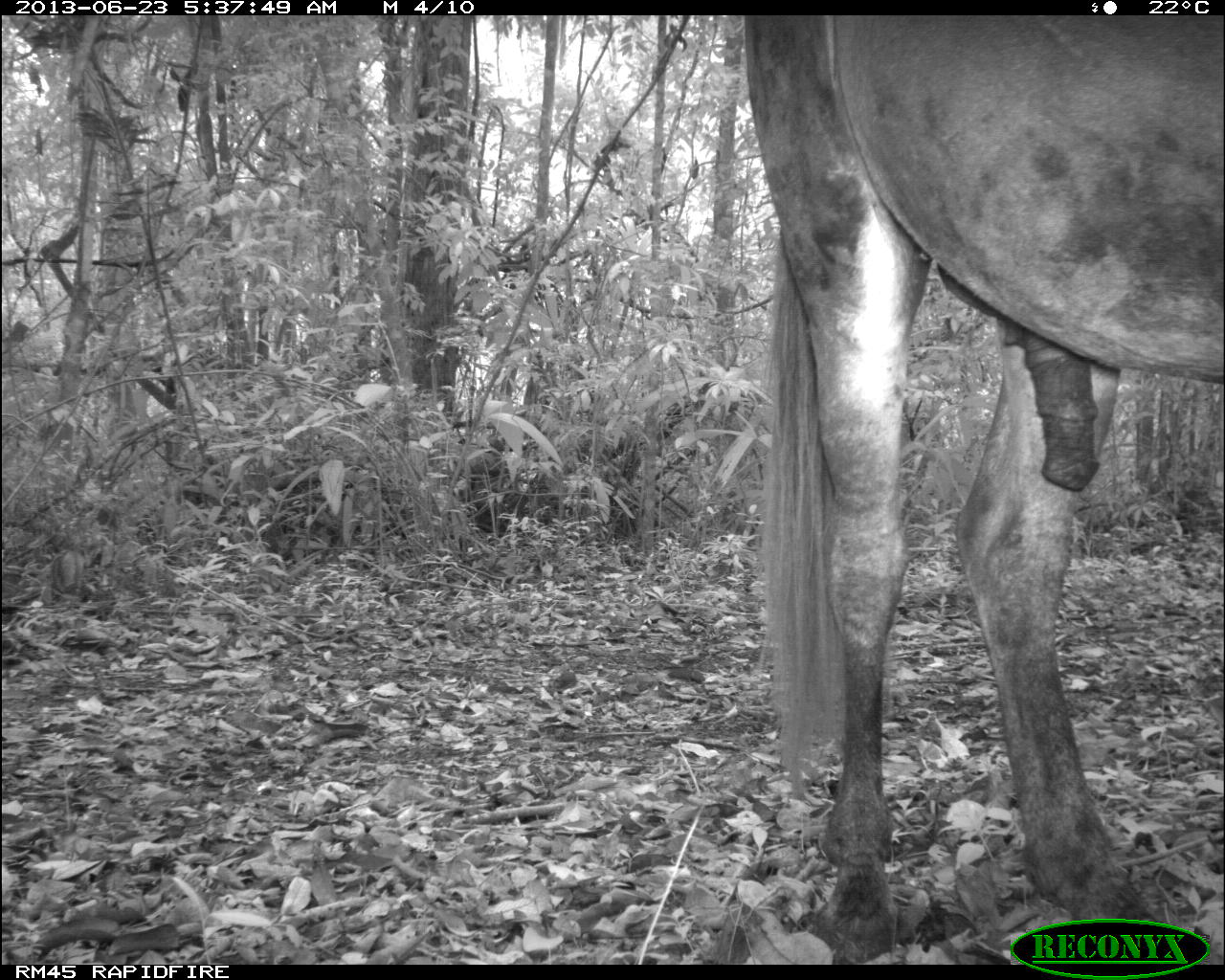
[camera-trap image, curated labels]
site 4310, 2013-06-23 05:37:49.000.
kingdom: Animalia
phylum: Chordata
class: Mammalia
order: Perissodactyla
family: Equidae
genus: Equus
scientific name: Equus ferus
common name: wild horse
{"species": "Equus ferus (wild horse)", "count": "1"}